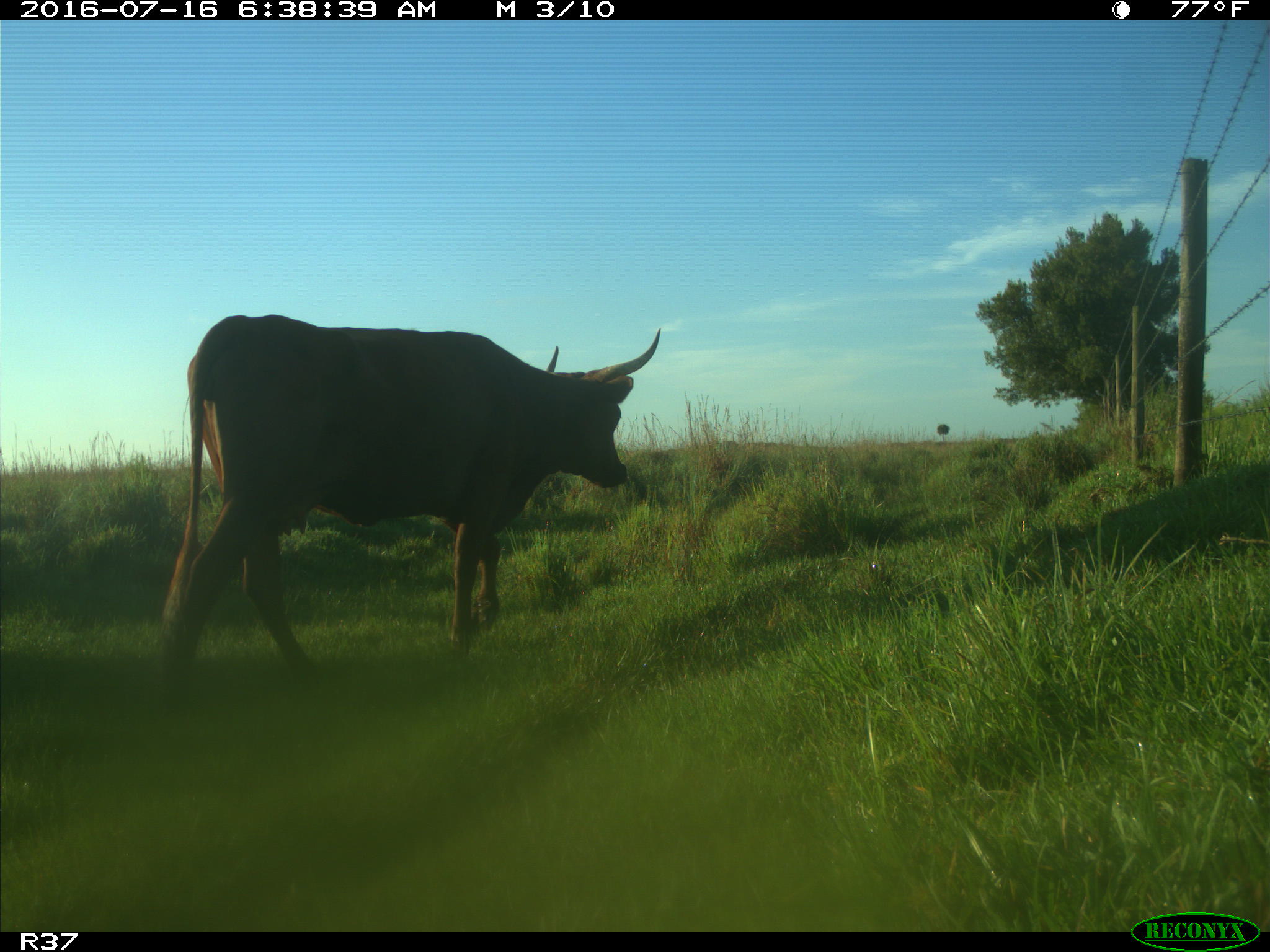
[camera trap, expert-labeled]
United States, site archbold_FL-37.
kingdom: Animalia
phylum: Chordata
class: Mammalia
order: Artiodactyla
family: Bovidae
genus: Bos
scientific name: Bos taurus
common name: domestic cow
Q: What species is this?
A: Bos taurus (domestic cow).